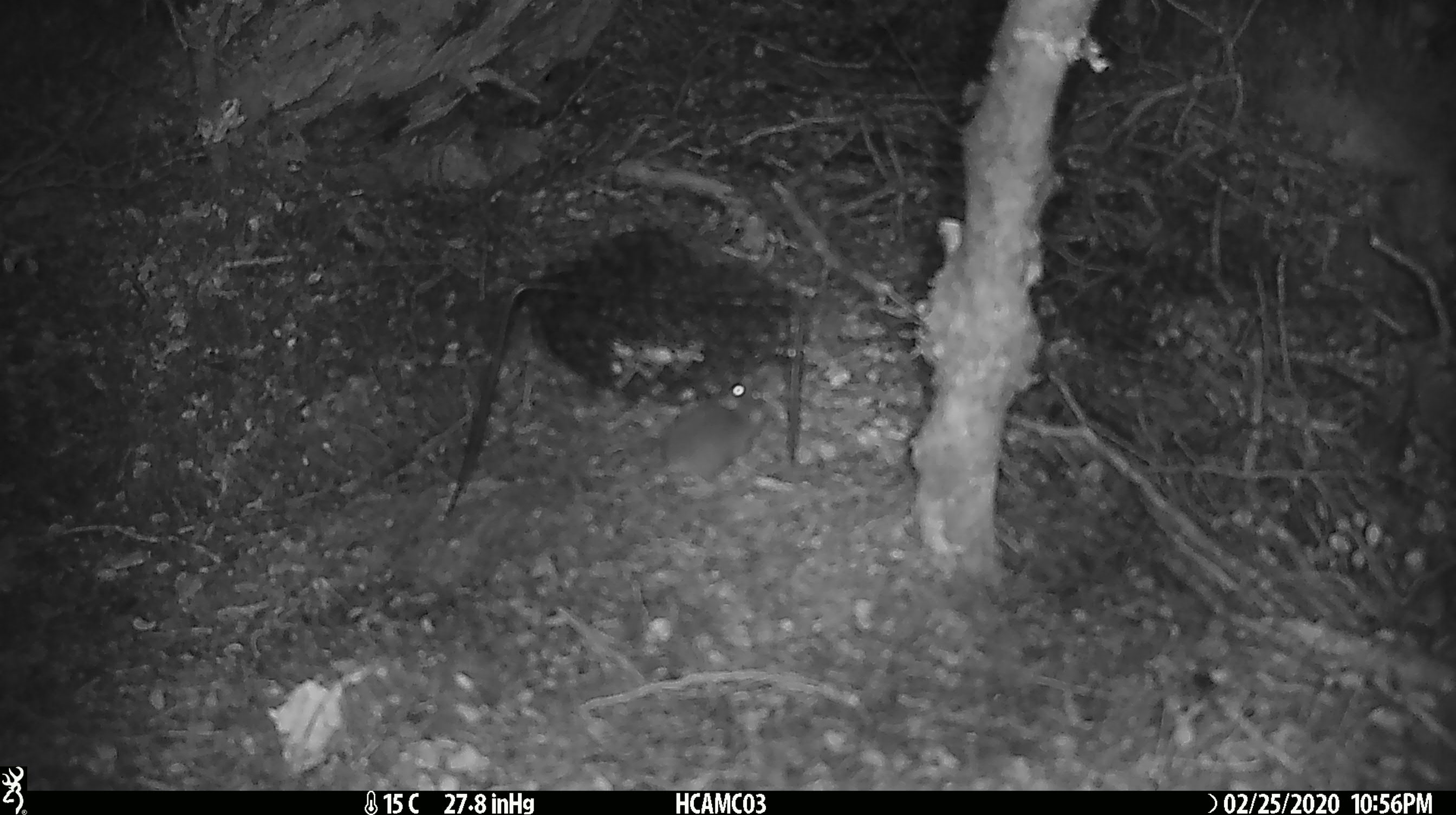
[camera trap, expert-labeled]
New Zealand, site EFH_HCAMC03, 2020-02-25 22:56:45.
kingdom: Animalia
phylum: Chordata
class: Mammalia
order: Rodentia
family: Muridae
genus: Mus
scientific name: Mus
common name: mouse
Mouse (Mus).